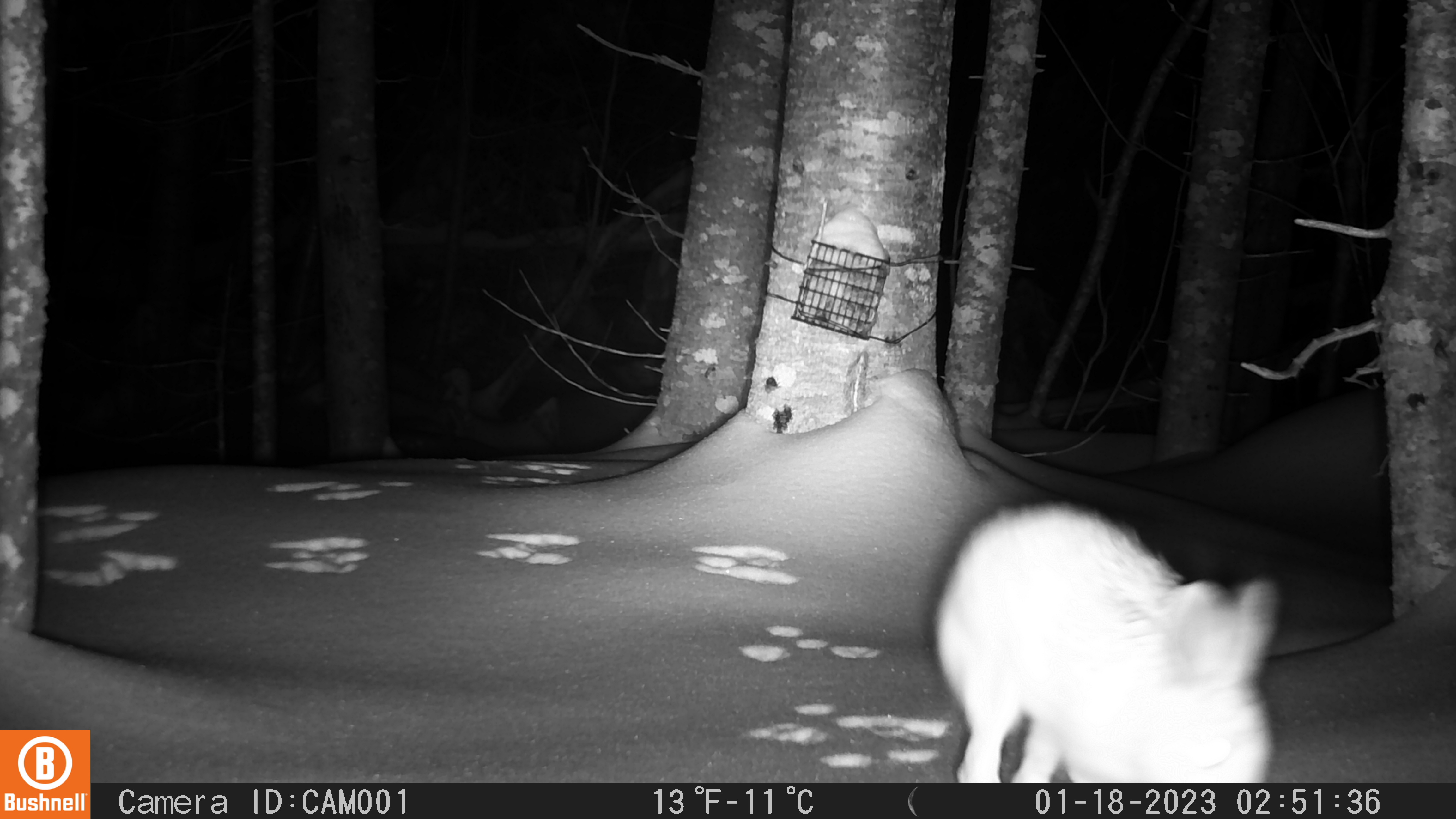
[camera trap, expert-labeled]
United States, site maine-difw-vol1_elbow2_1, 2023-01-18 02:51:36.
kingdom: Animalia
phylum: Chordata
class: Mammalia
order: Lagomorpha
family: Leporidae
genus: Lepus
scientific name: Lepus americanus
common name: snowshoe hare